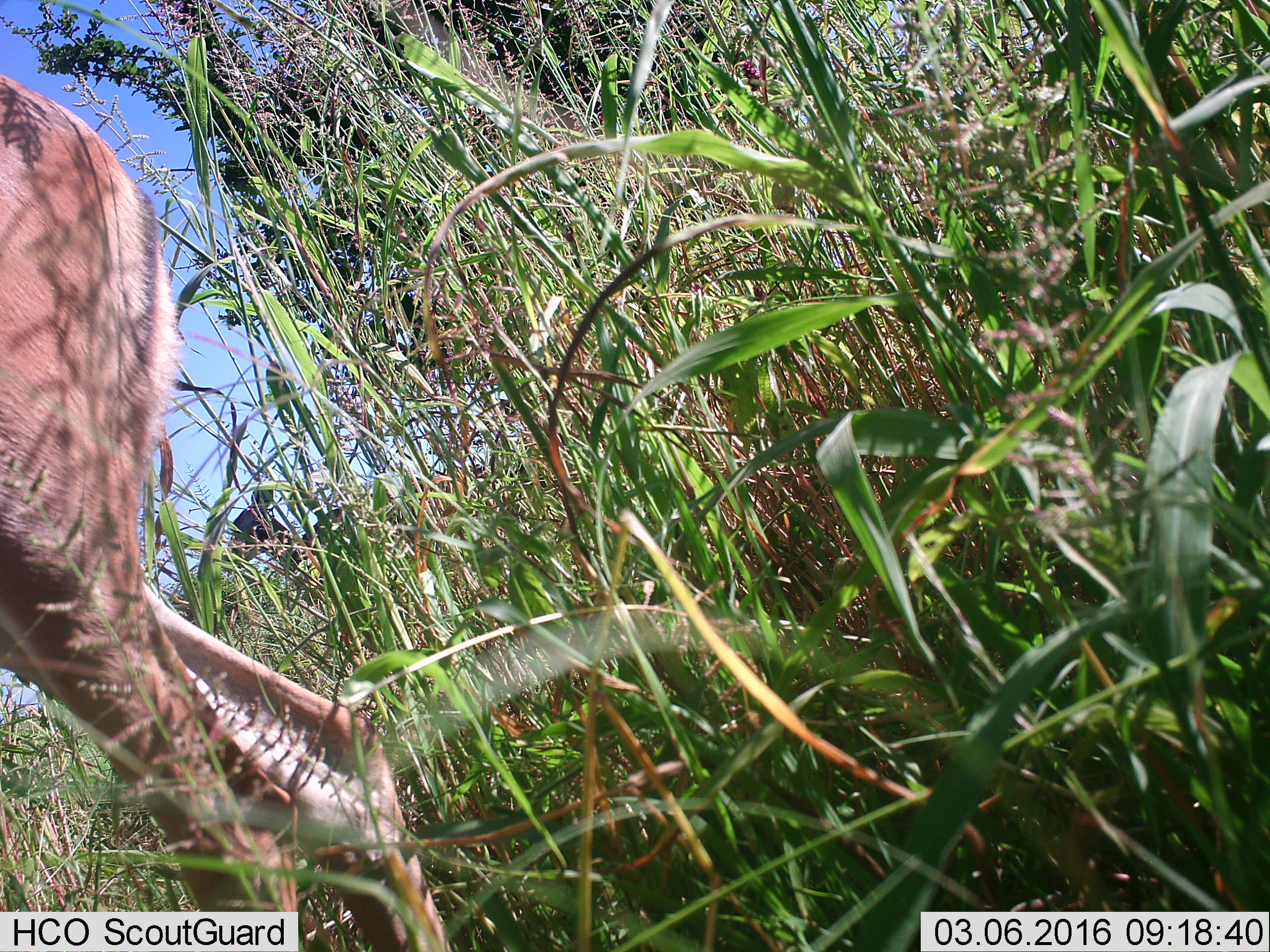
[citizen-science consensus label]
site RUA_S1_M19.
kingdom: Animalia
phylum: Chordata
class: Mammalia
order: Artiodactyla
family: Bovidae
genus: Aepyceros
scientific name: Aepyceros melampus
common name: impala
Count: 1.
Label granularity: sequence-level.